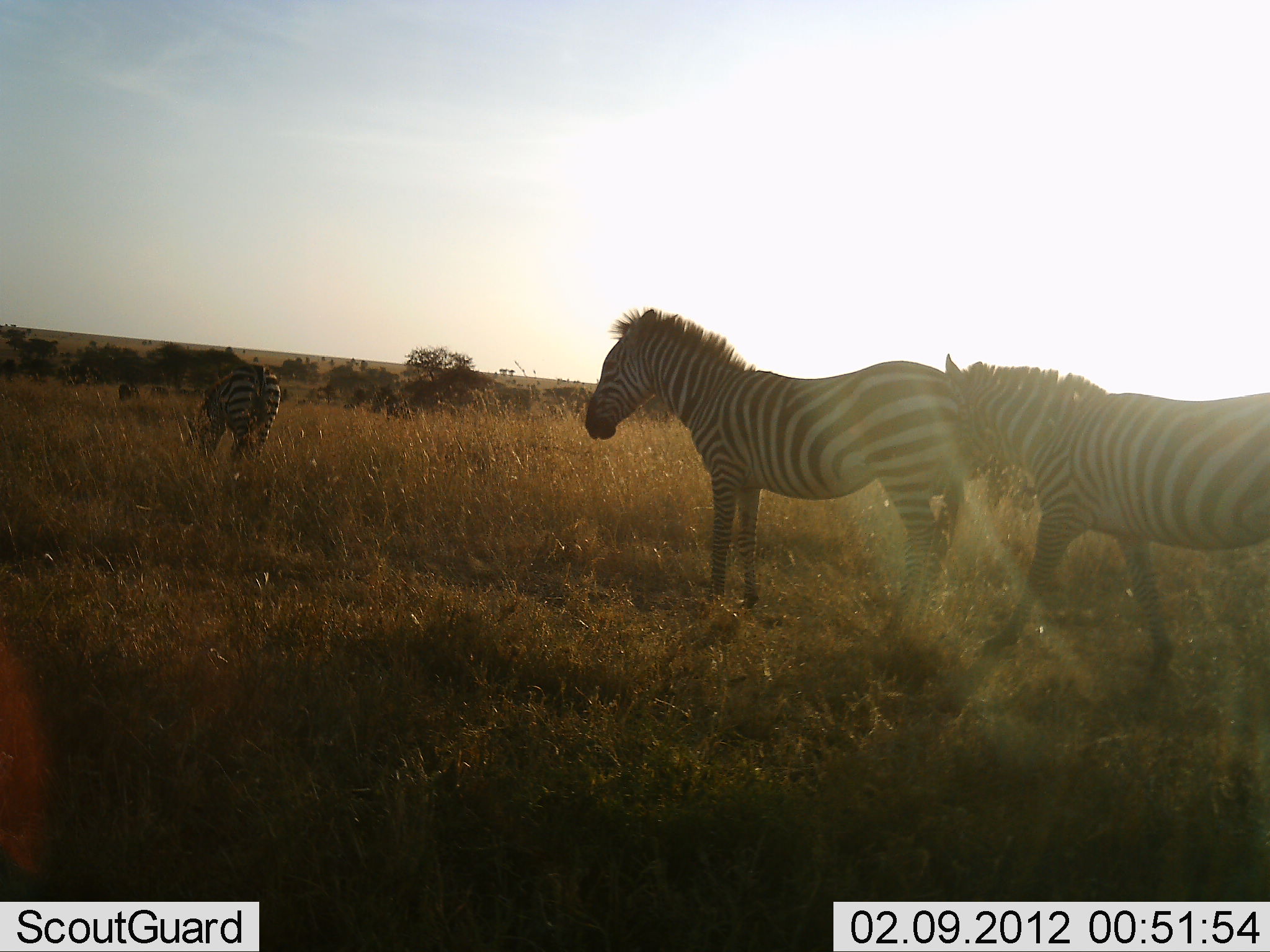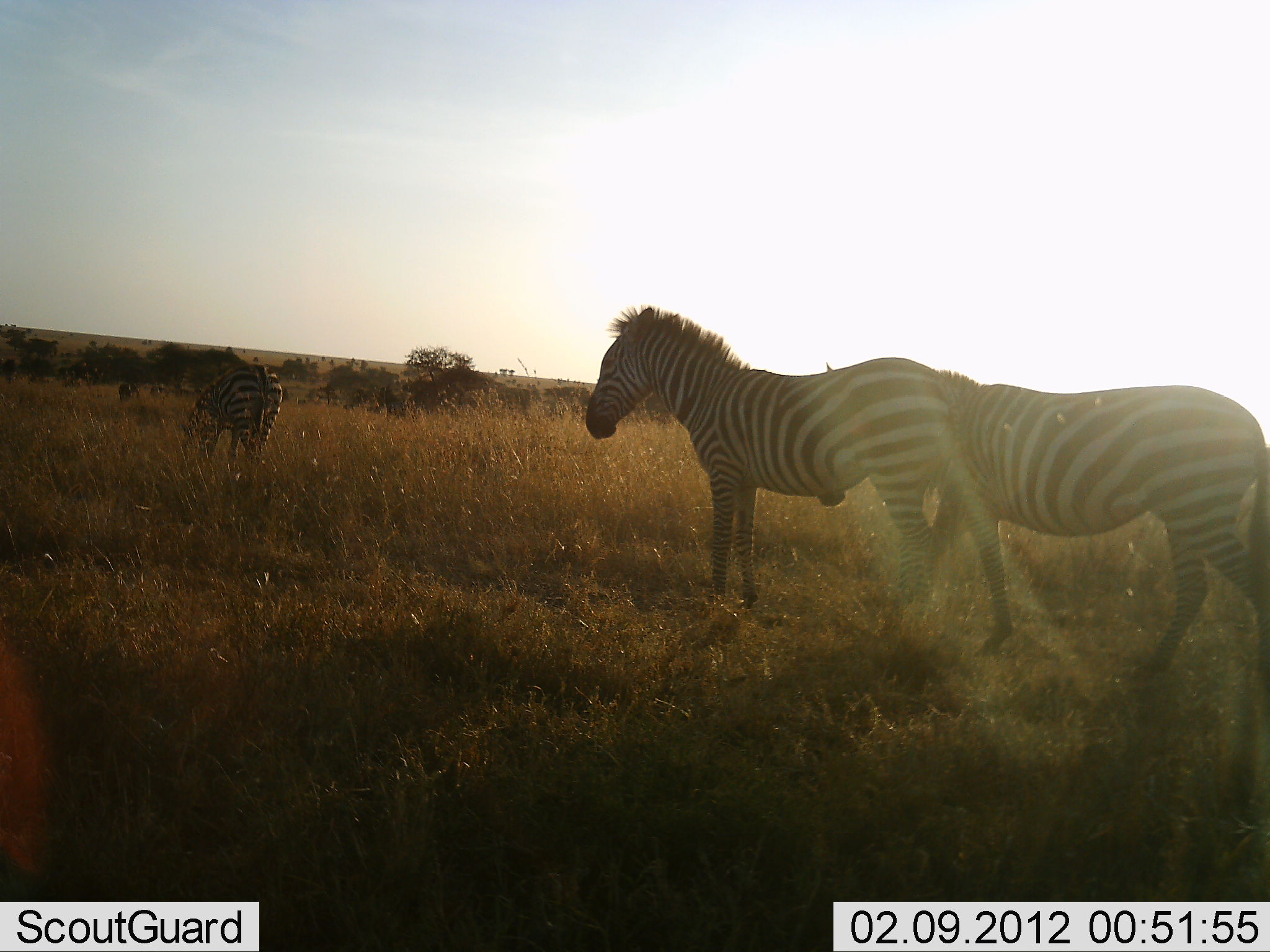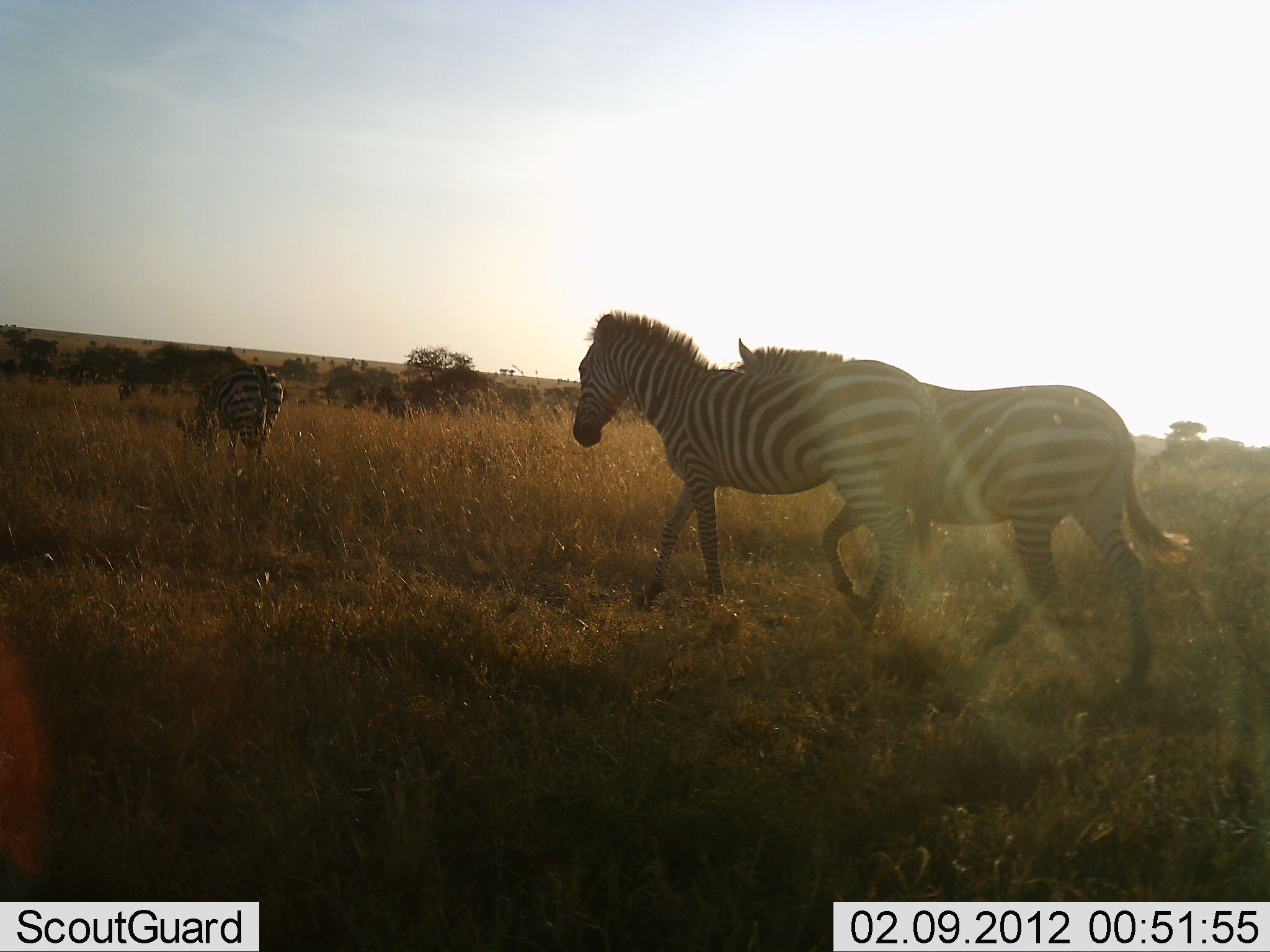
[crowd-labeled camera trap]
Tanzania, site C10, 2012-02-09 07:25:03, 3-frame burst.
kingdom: Animalia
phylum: Chordata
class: Mammalia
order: Perissodactyla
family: Equidae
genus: Equus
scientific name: Equus quagga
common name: plains zebra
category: zebra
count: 3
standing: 36%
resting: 3%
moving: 91%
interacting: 0%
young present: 0%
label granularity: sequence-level